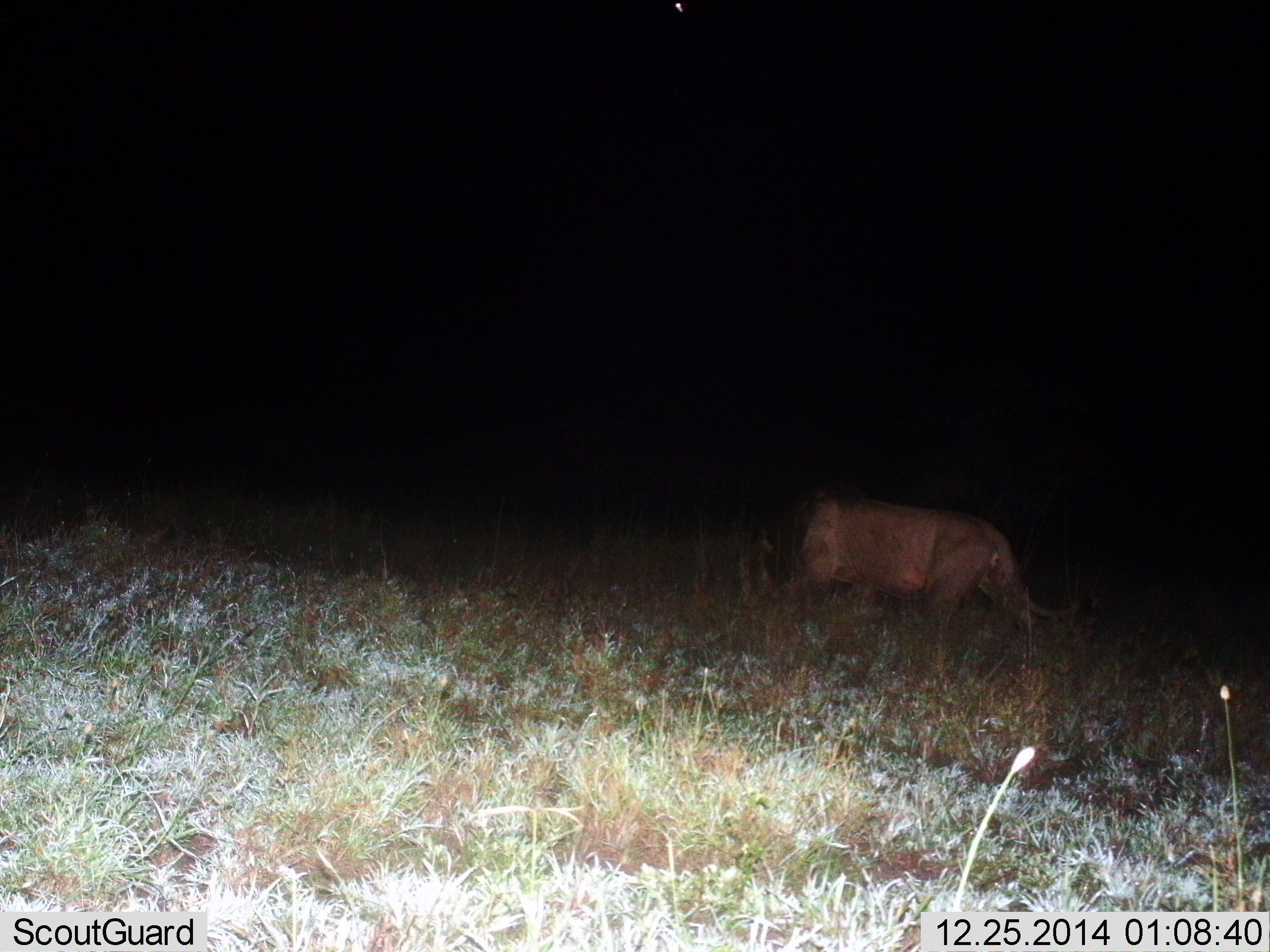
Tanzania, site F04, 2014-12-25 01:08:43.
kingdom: Animalia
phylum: Chordata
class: Mammalia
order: Carnivora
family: Felidae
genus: Panthera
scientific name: Panthera leo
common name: lion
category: lionmale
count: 1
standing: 10%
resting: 0%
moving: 90%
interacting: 0%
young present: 0%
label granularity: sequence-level